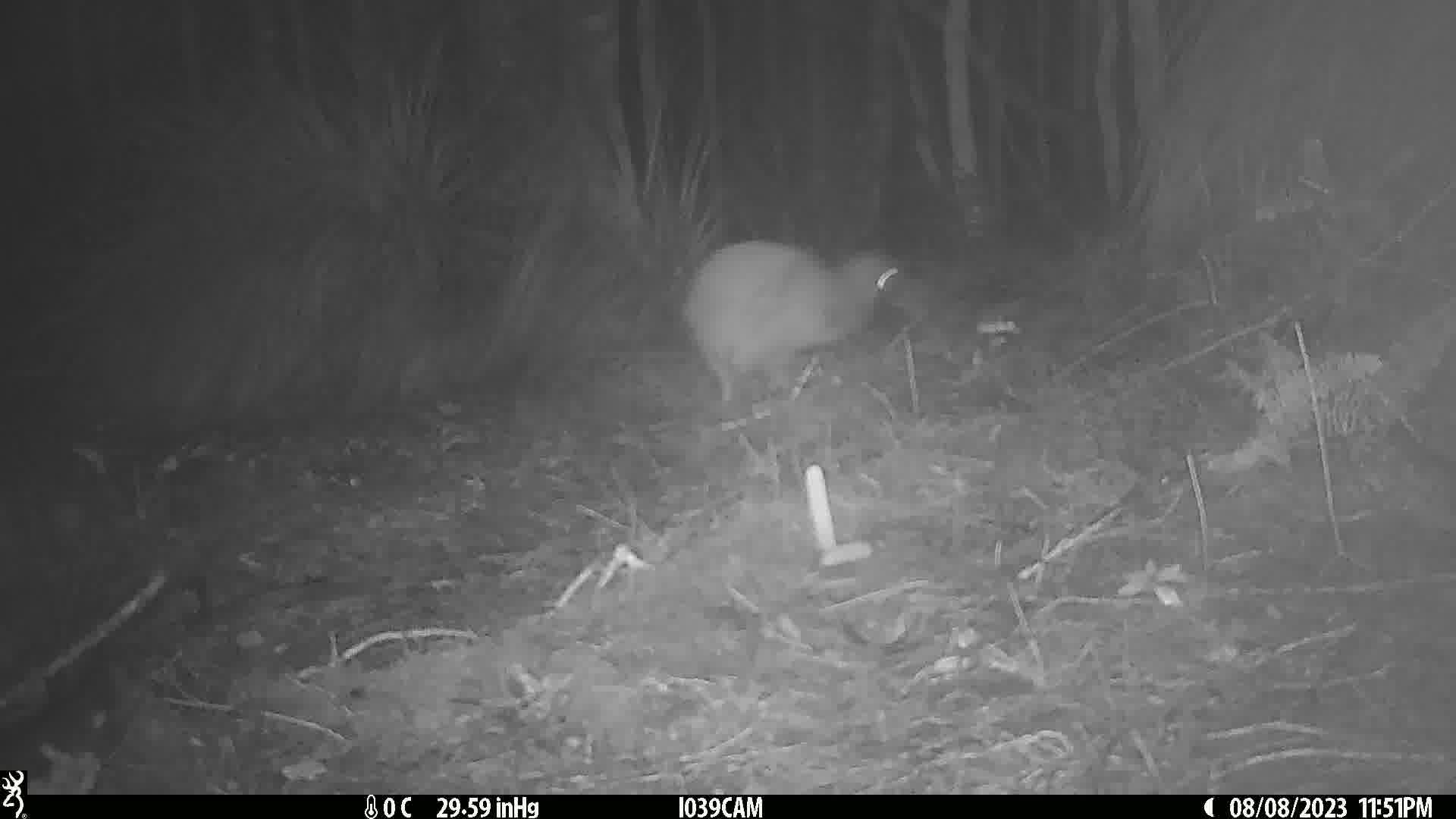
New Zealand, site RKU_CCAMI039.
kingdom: Animalia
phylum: Chordata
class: Aves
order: Apterygiformes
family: Apterygidae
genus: Apteryx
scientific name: Apteryx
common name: kiwi